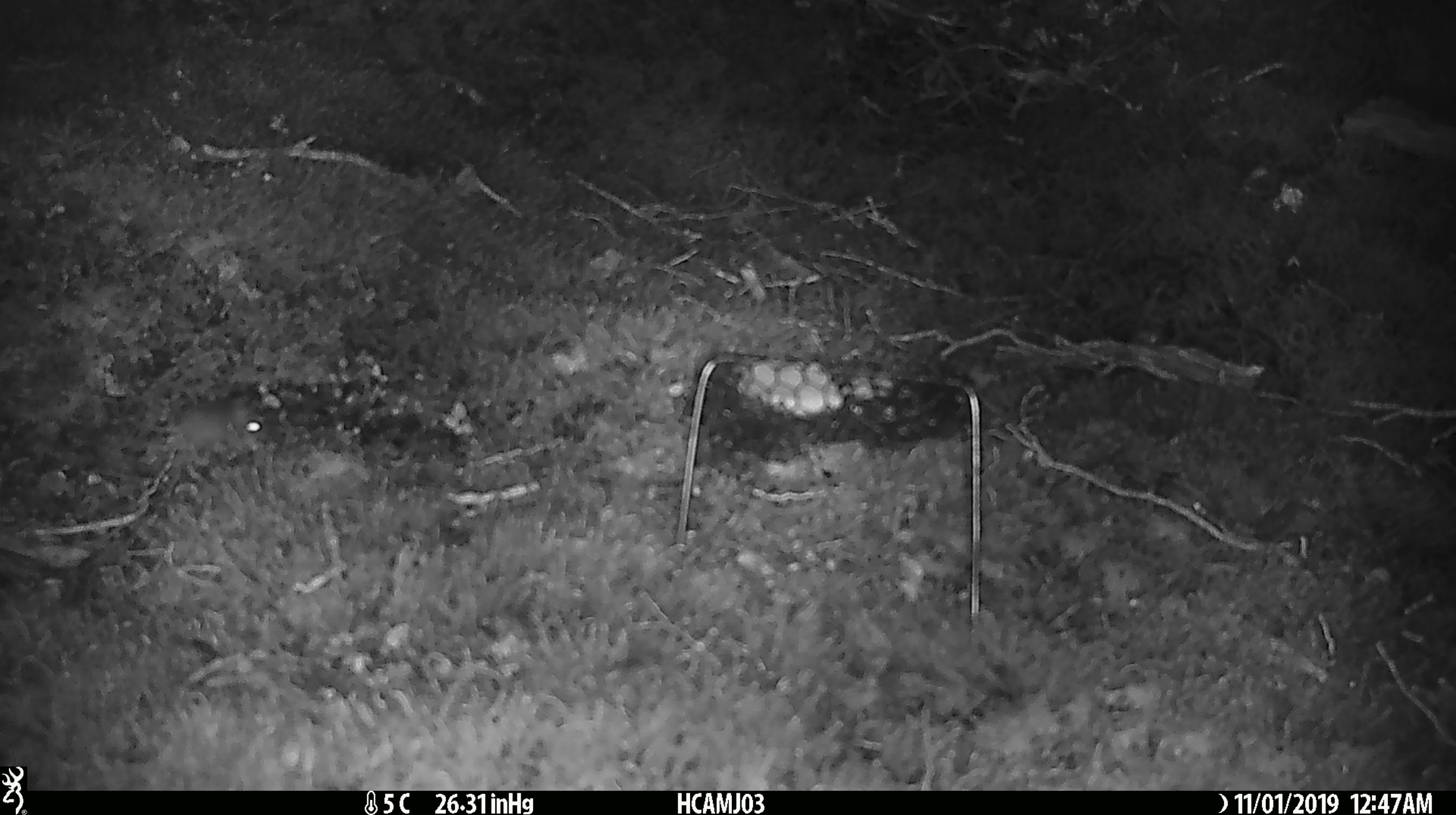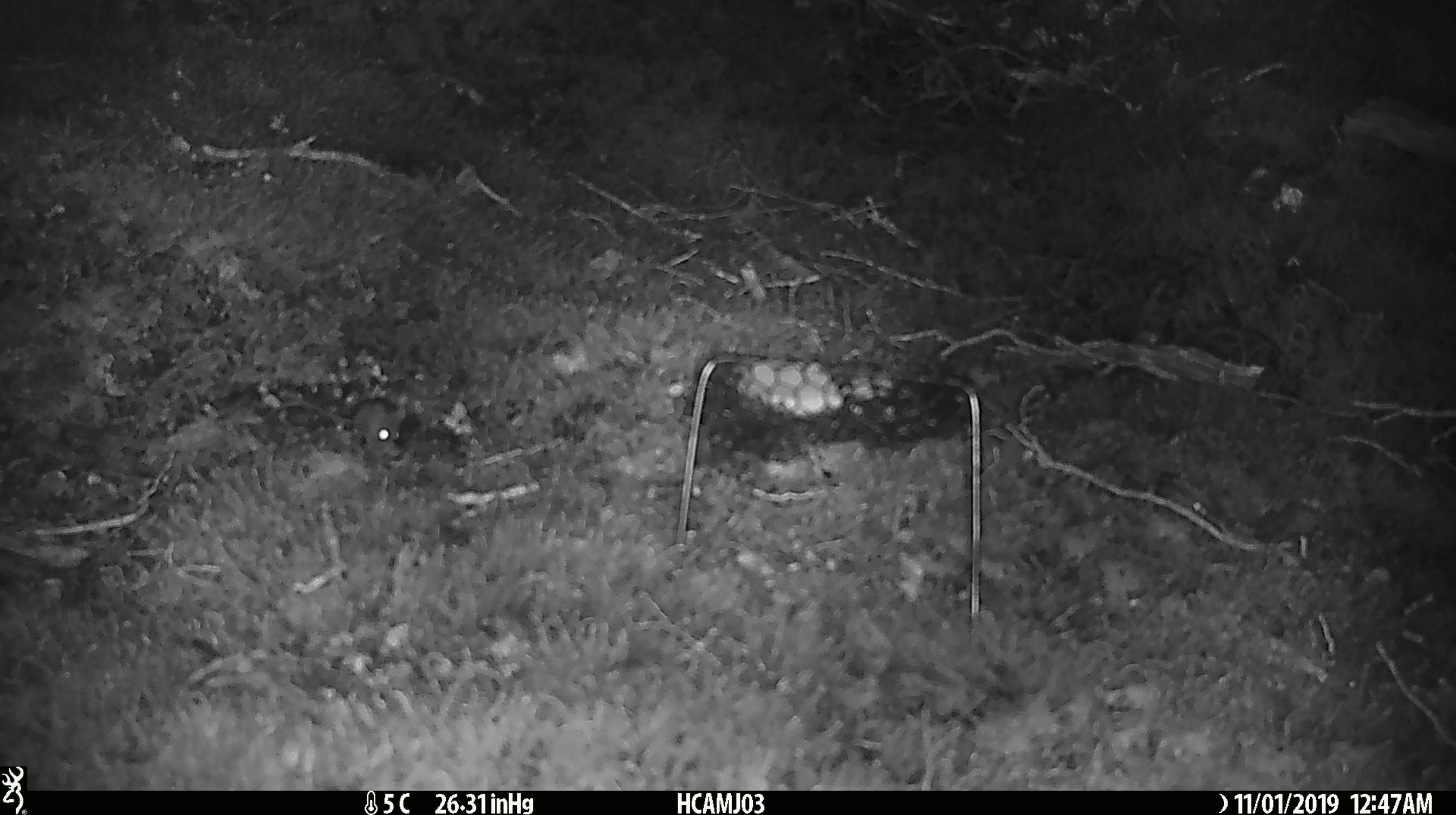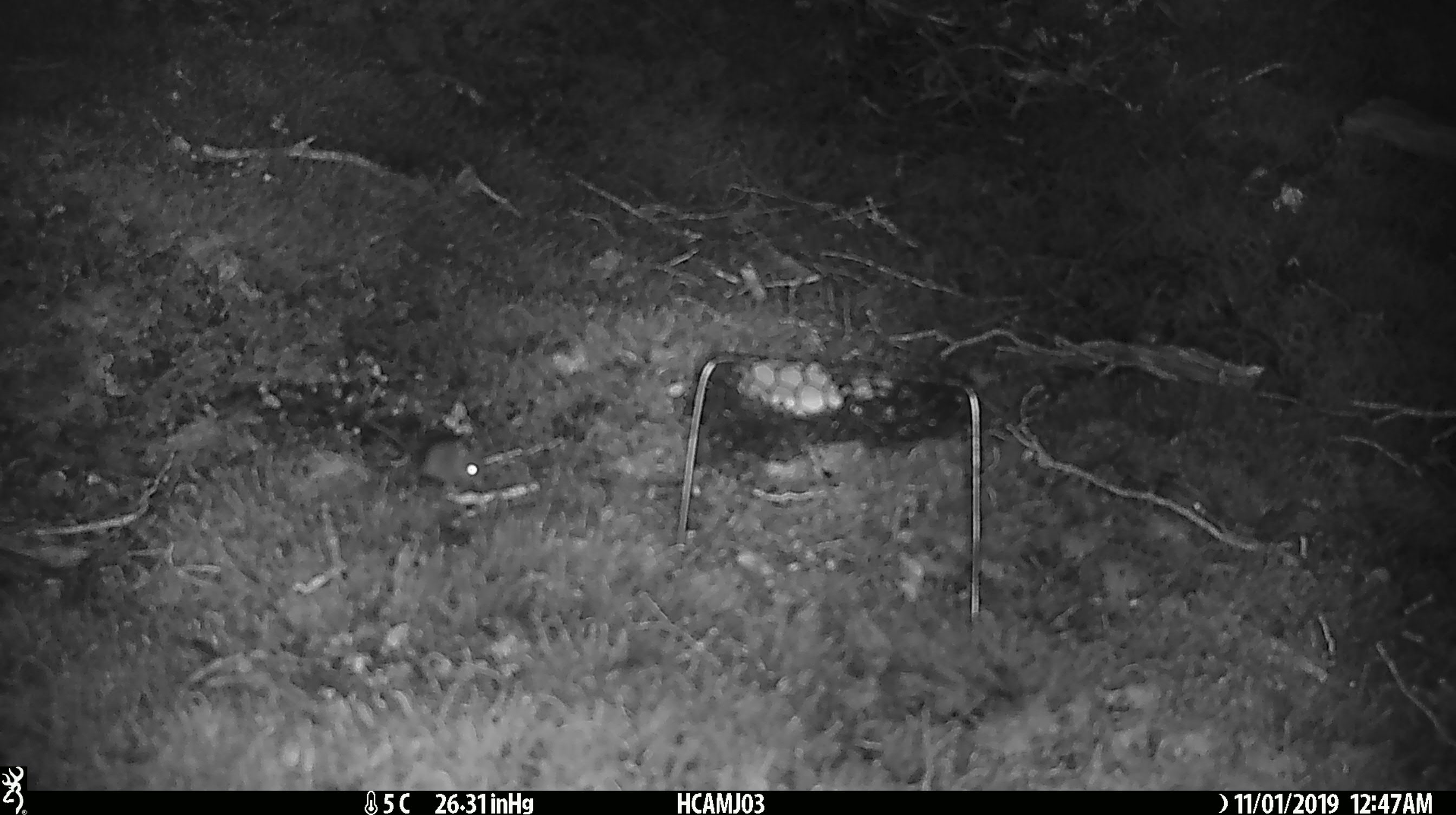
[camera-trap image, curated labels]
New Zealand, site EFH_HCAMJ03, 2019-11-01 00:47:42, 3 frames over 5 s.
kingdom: Animalia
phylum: Chordata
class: Mammalia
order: Rodentia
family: Muridae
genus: Mus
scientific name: Mus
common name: mouse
Mouse (Mus).